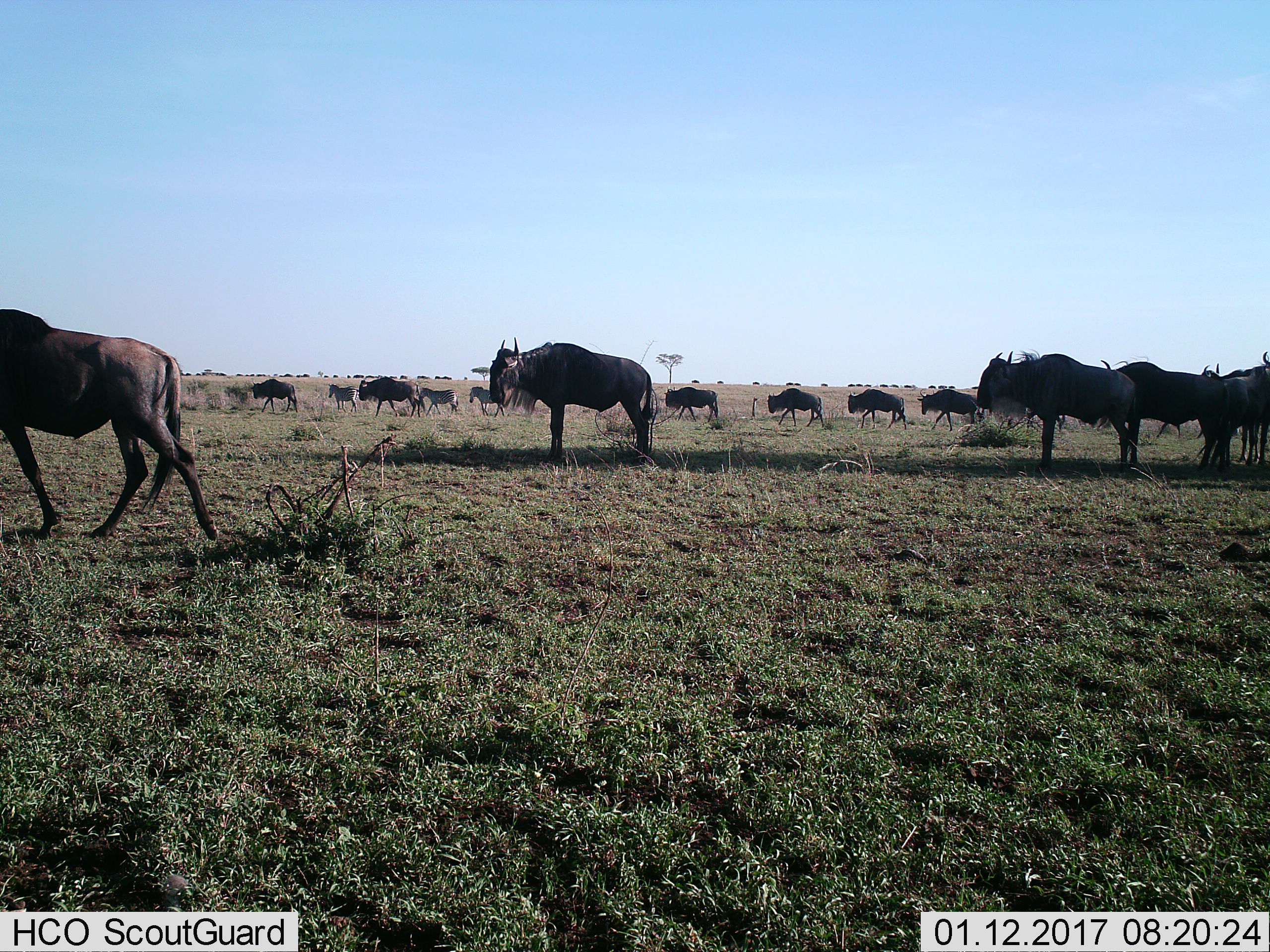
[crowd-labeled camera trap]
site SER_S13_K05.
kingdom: Animalia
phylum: Chordata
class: Mammalia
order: Artiodactyla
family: Bovidae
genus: Connochaetes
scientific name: Connochaetes taurinus taurinus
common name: blue wildebeest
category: wildebeestblue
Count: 11-50.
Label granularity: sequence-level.